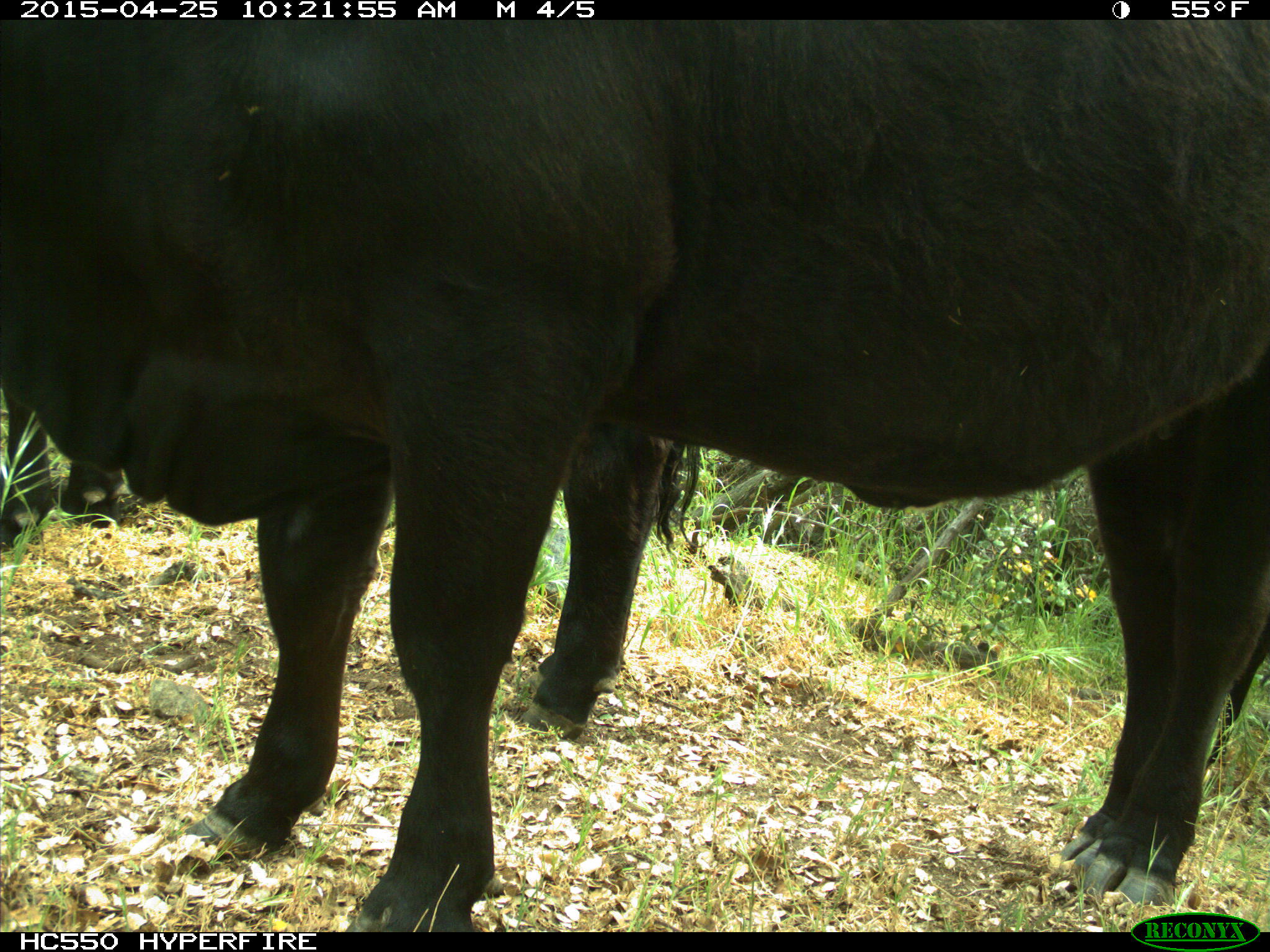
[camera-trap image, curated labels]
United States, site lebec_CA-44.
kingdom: Animalia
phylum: Chordata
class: Mammalia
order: Artiodactyla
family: Suidae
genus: Sus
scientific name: Sus scrofa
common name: wild boar